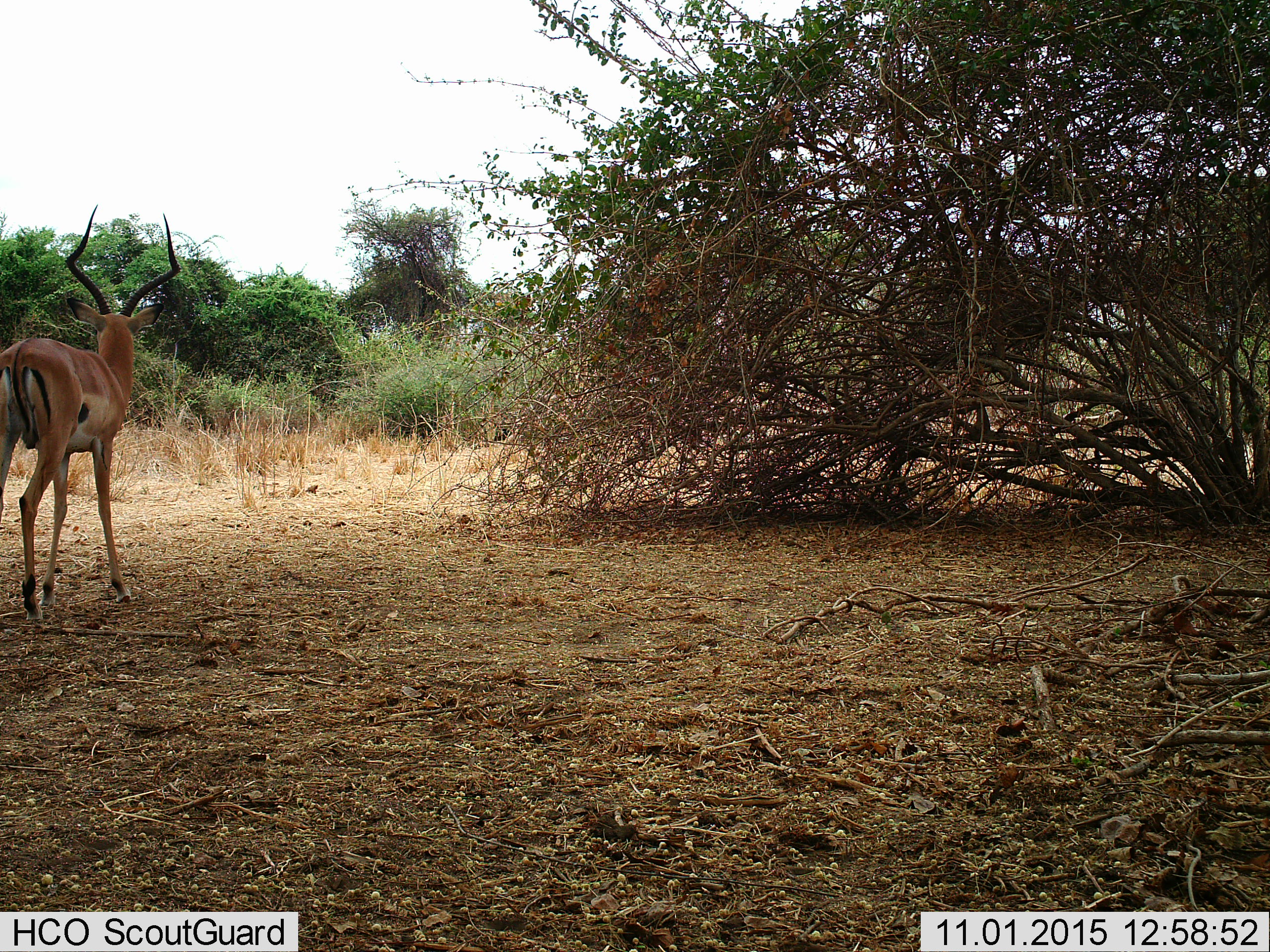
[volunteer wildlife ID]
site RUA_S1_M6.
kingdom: Animalia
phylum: Chordata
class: Mammalia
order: Artiodactyla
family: Bovidae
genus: Aepyceros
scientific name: Aepyceros melampus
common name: impala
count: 1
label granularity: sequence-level